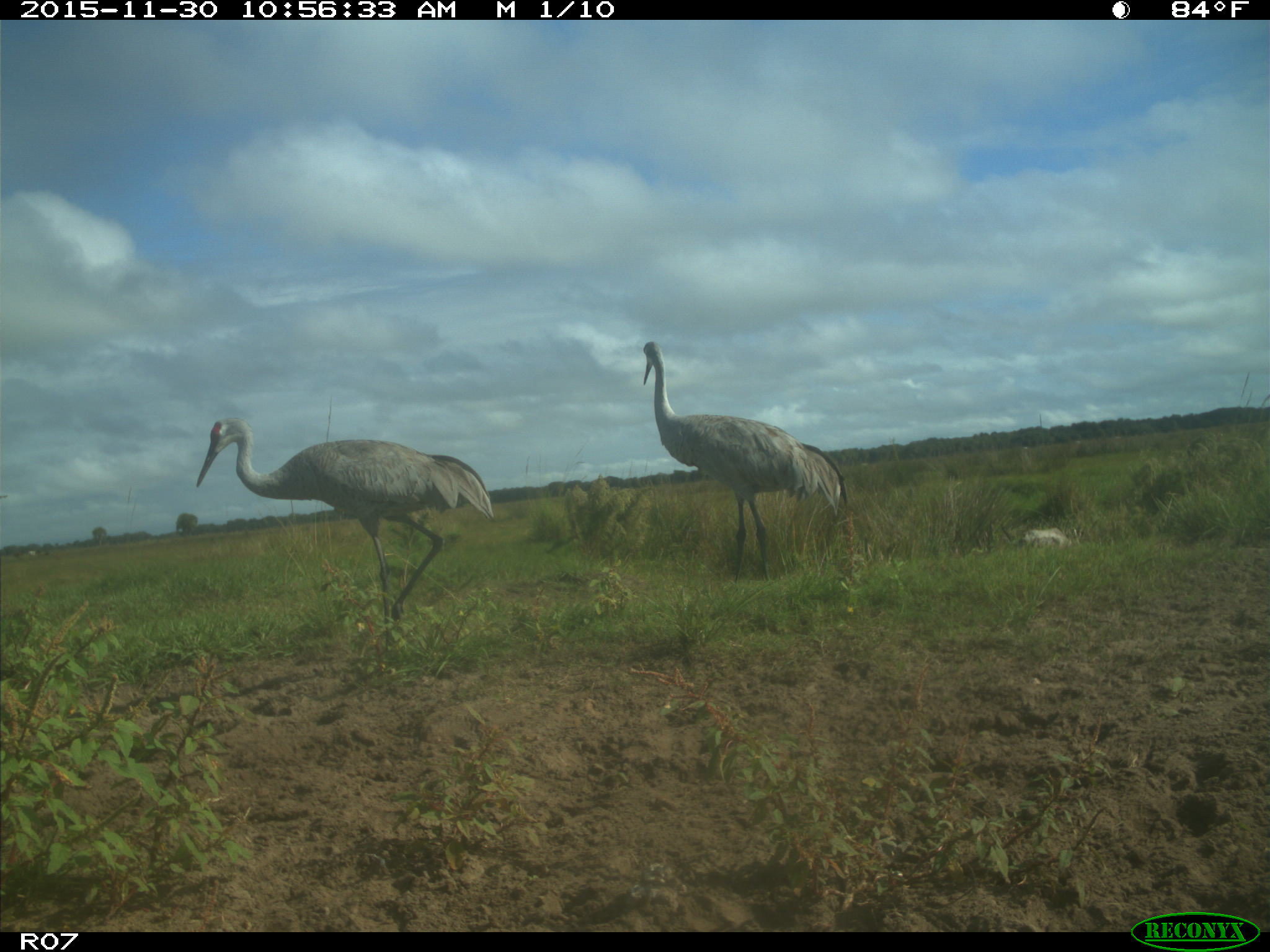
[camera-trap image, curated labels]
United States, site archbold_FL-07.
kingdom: Animalia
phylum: Chordata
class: Aves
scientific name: Aves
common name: birds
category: unidentified bird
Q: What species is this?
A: Unidentified bird (birds) (Aves).